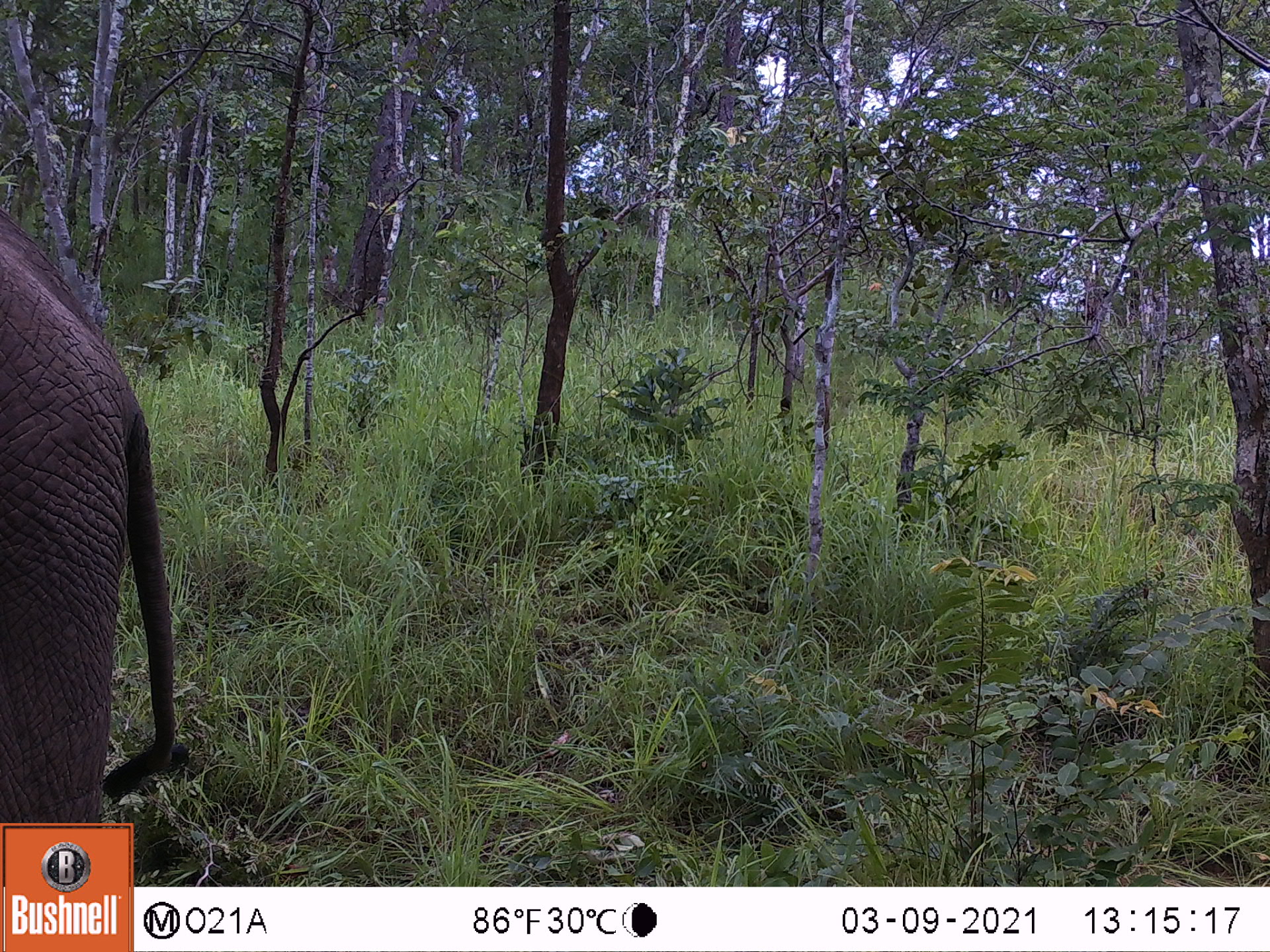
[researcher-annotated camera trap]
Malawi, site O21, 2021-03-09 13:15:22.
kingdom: Animalia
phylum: Chordata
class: Mammalia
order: Proboscidea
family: Elephantidae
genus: Loxodonta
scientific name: Loxodonta africana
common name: african savanna elephant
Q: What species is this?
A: African savanna elephant (Loxodonta africana).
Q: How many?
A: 1.